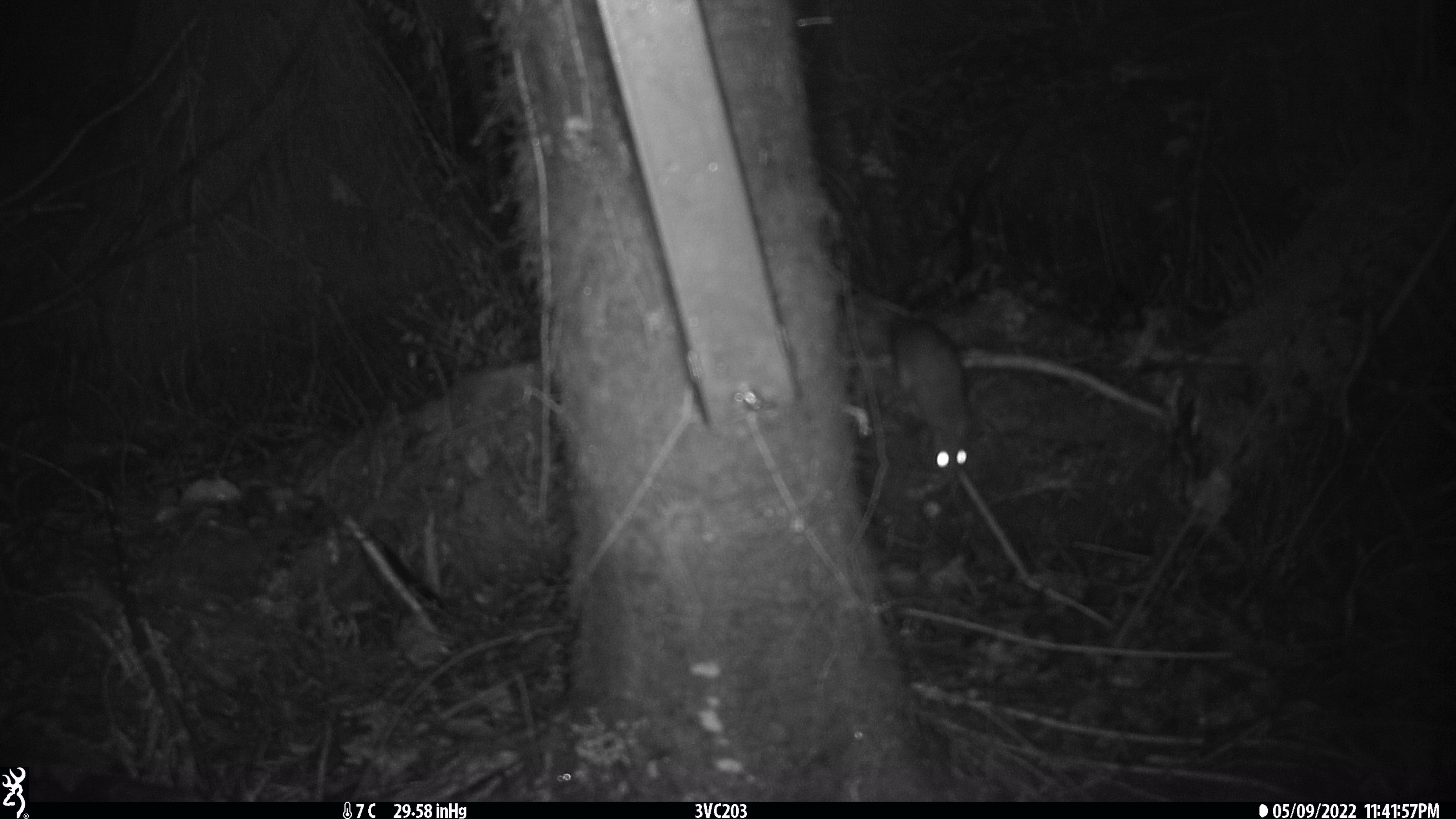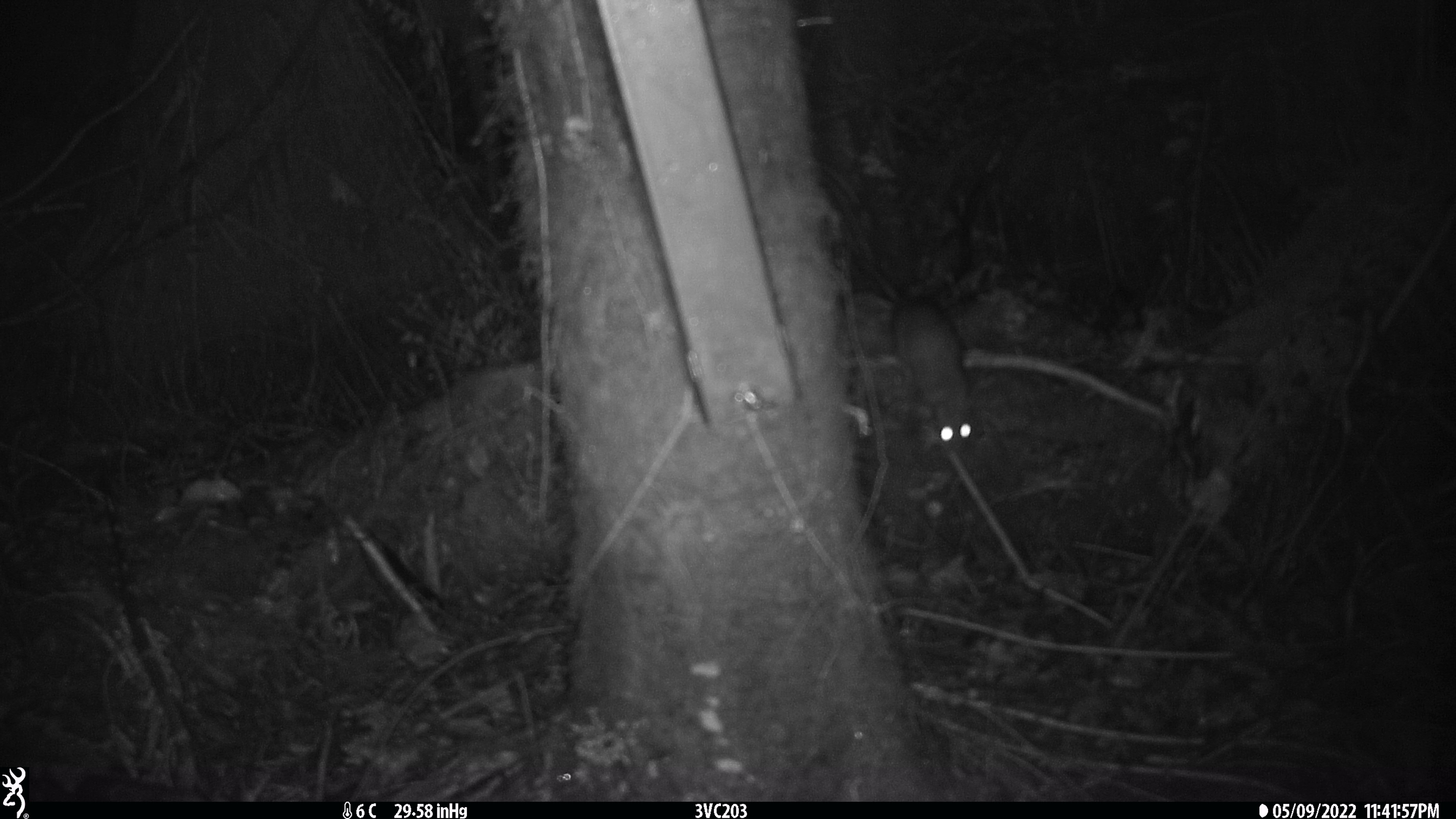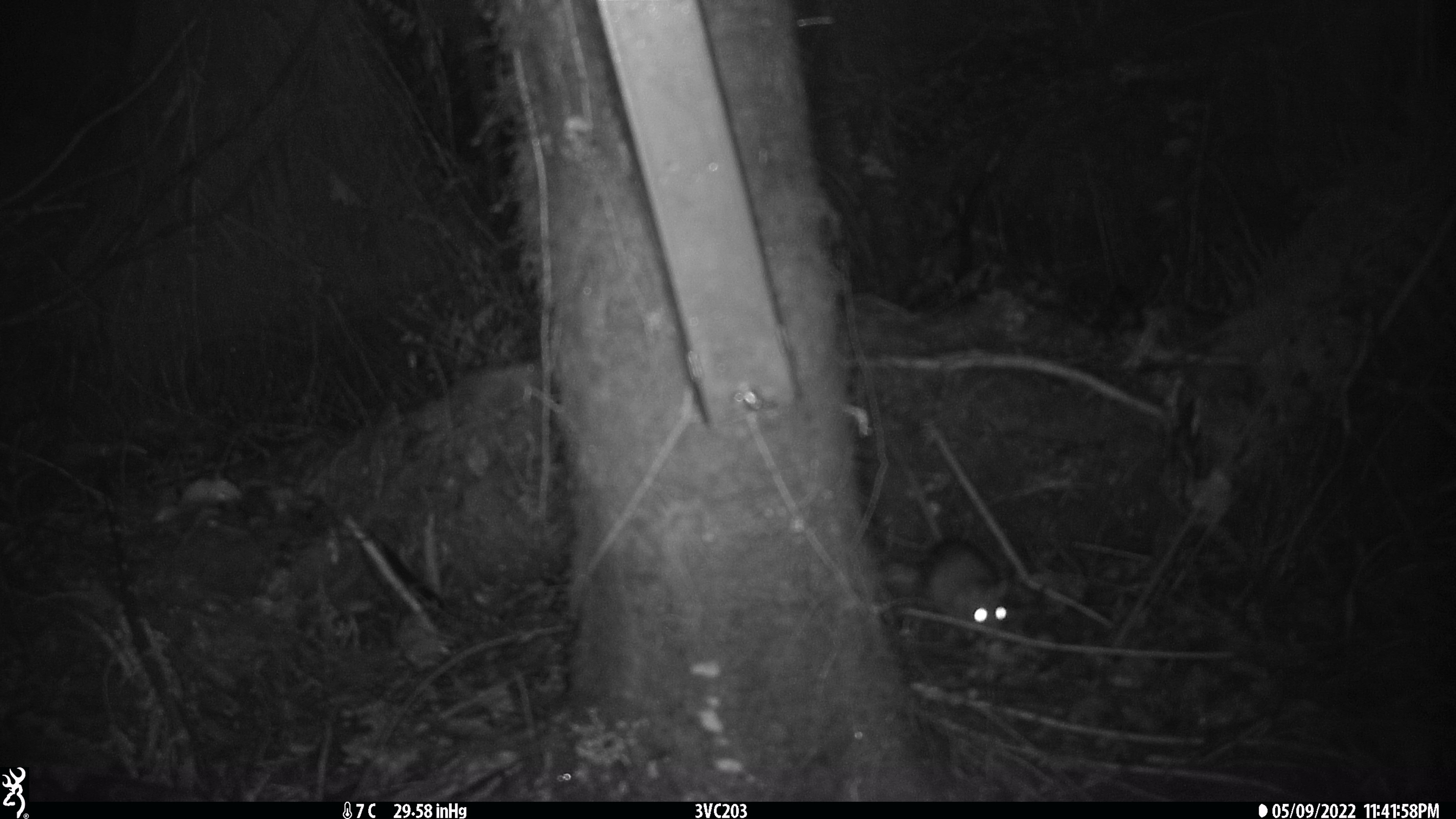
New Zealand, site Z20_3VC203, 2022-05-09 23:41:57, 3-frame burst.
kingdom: Animalia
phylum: Chordata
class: Mammalia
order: Rodentia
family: Muridae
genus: Rattus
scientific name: Rattus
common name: rat